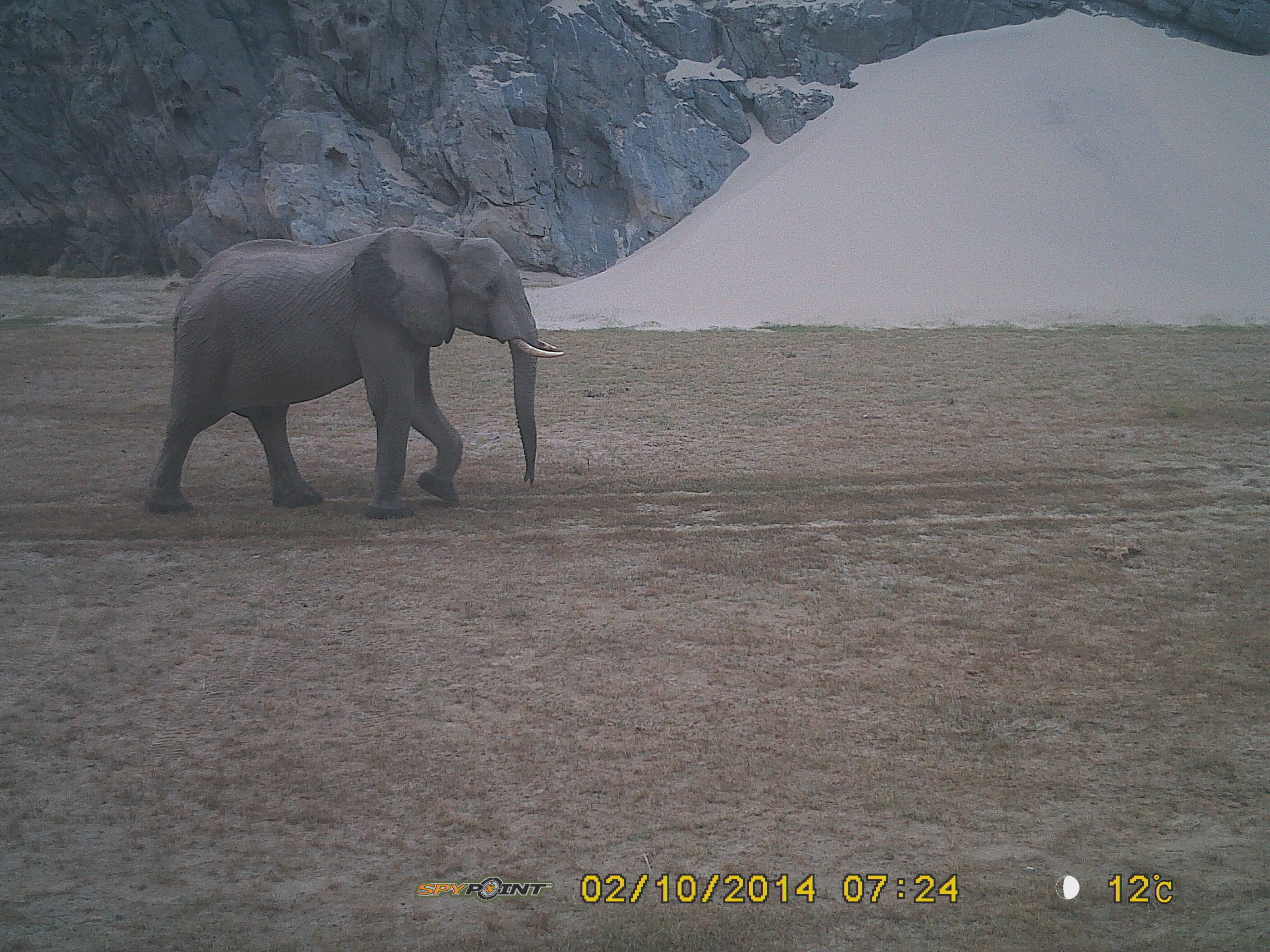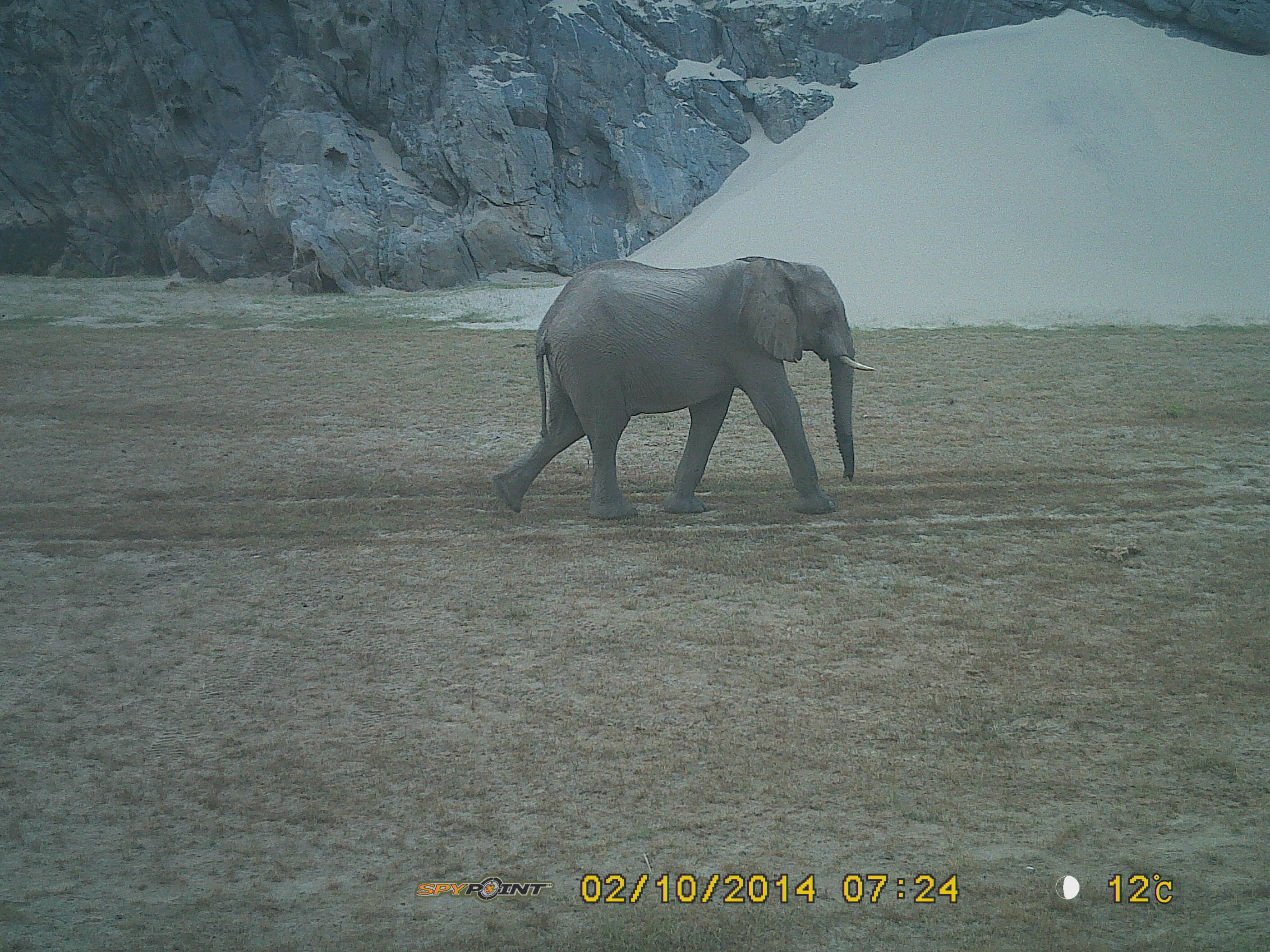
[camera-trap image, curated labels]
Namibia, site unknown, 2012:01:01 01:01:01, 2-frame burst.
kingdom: Animalia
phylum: Chordata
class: Mammalia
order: Proboscidea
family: Elephantidae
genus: Loxodonta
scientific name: Loxodonta africana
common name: african elephant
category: loxodanta africana